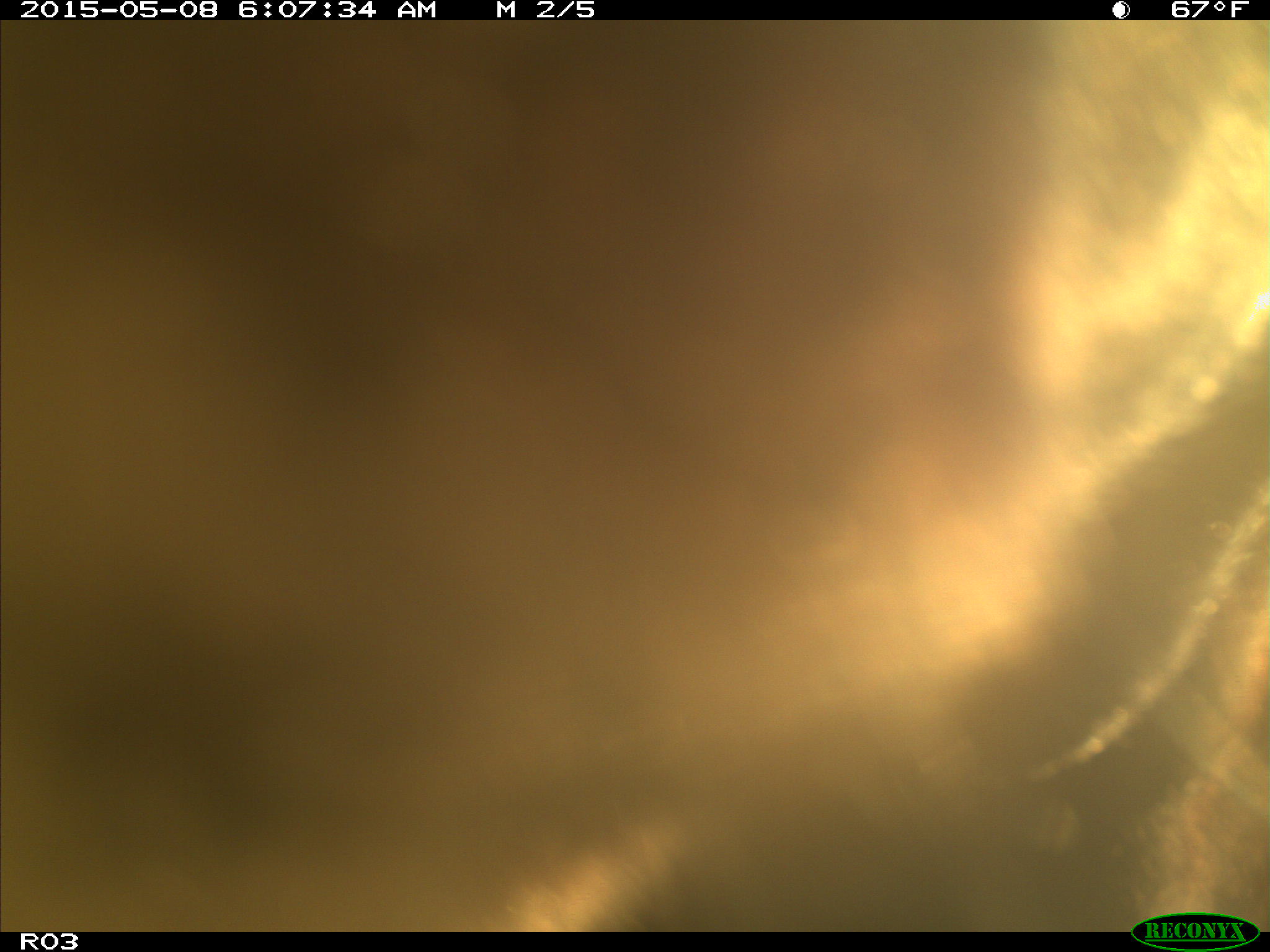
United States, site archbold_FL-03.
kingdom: Animalia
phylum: Chordata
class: Mammalia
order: Artiodactyla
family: Bovidae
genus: Bos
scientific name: Bos taurus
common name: domestic cow